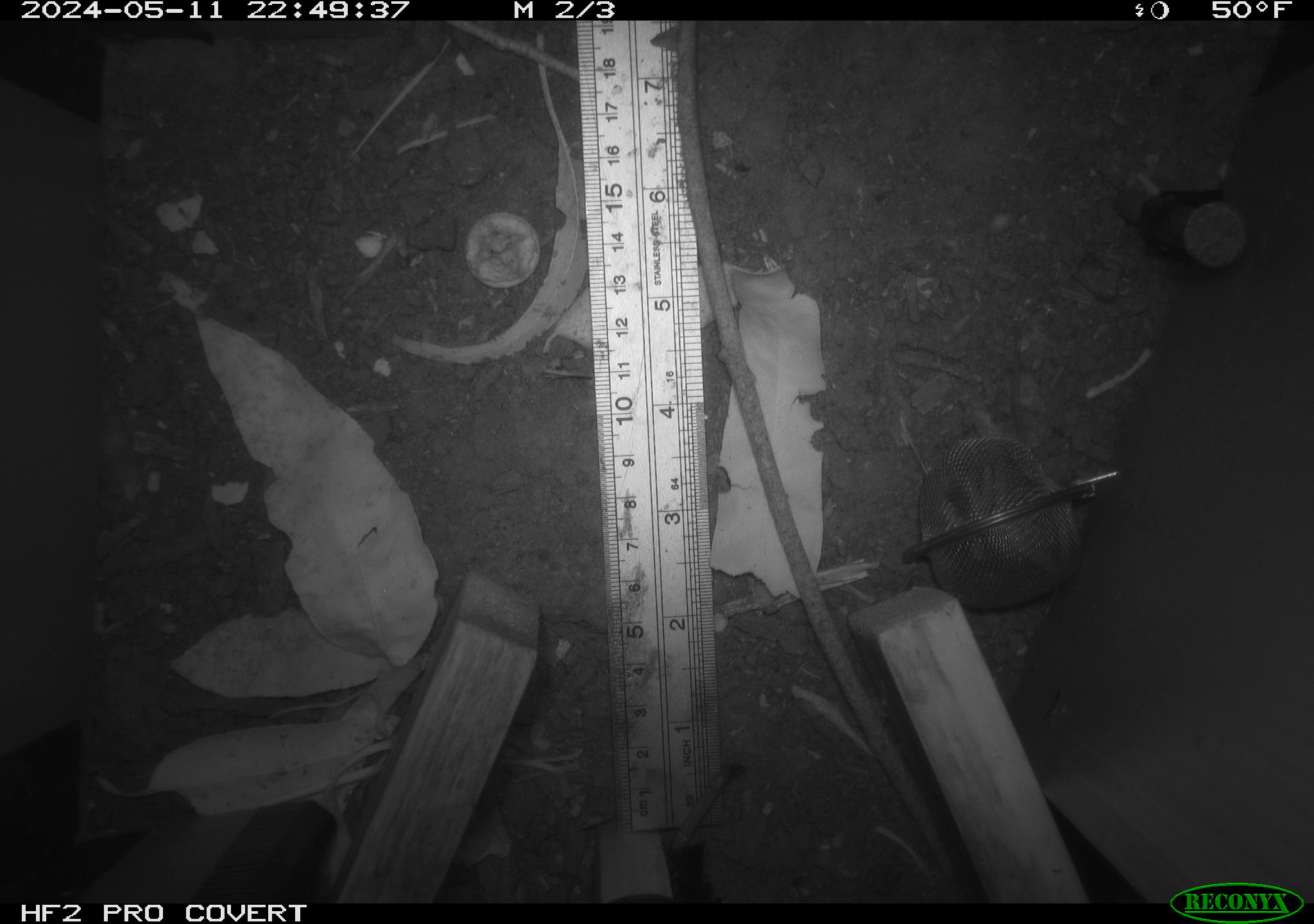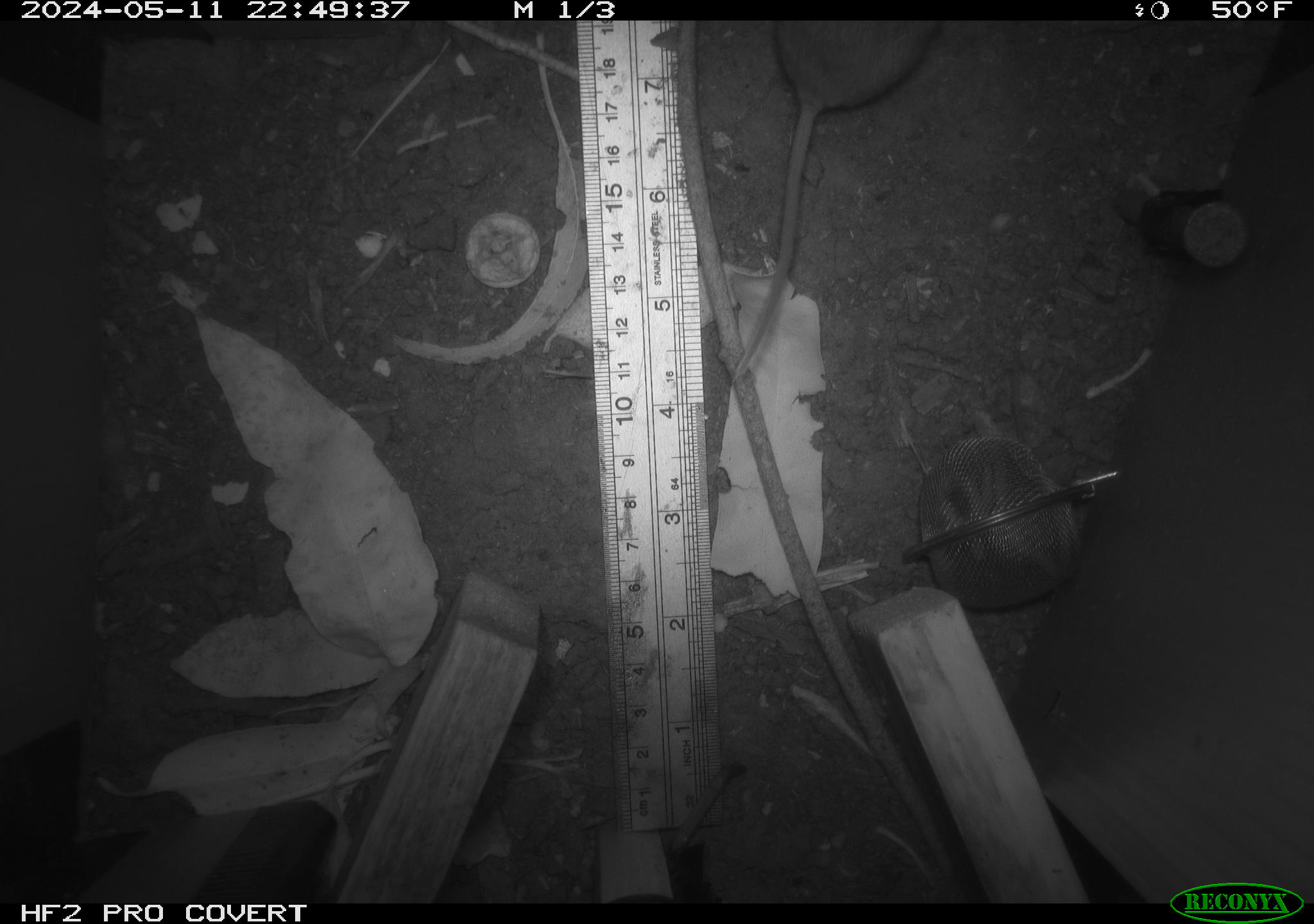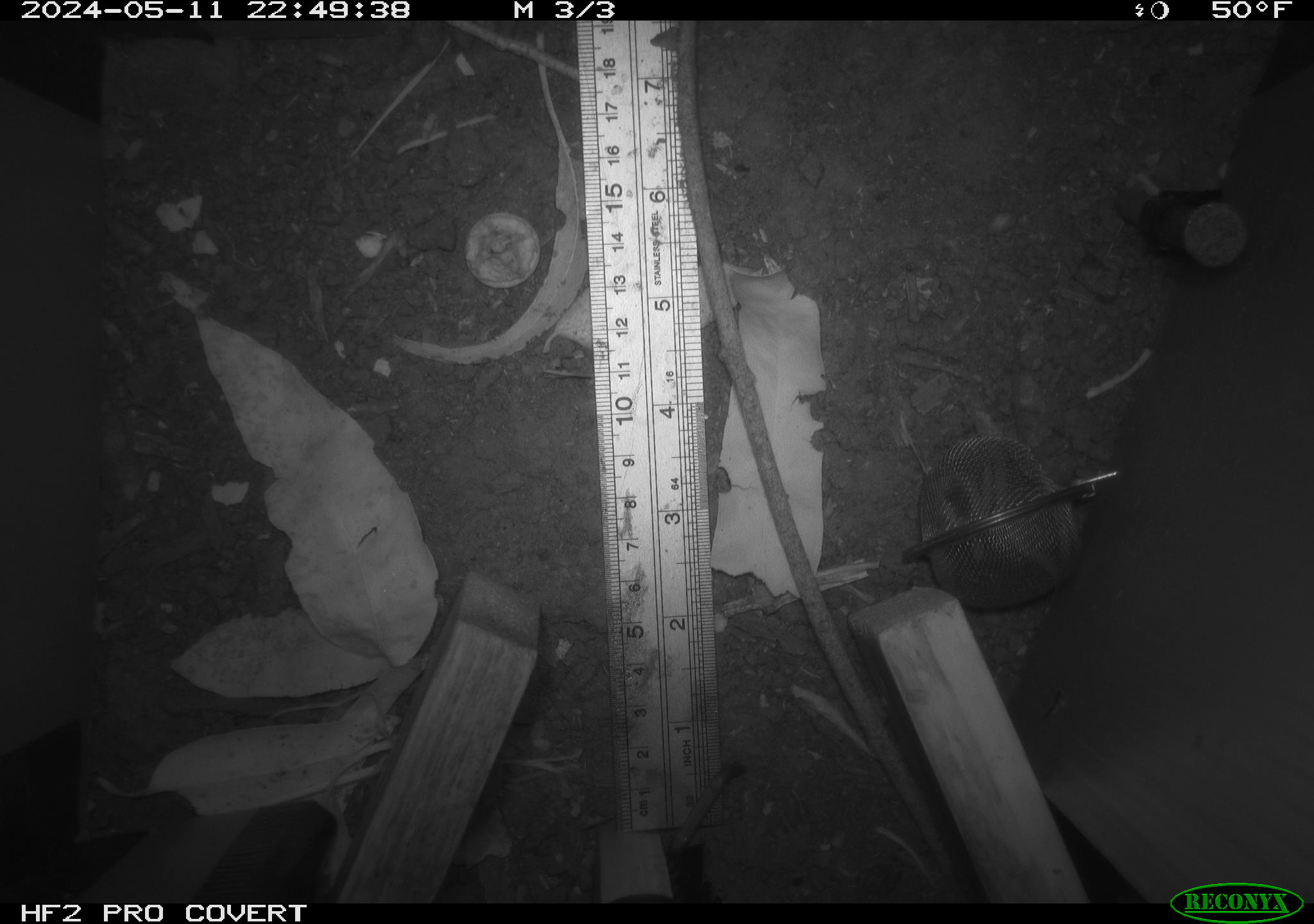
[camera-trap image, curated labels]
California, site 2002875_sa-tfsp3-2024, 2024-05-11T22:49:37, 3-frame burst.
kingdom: Animalia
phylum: Chordata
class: Mammalia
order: Rodentia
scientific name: Rodentia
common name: rodent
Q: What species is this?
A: Rodent (Rodentia).